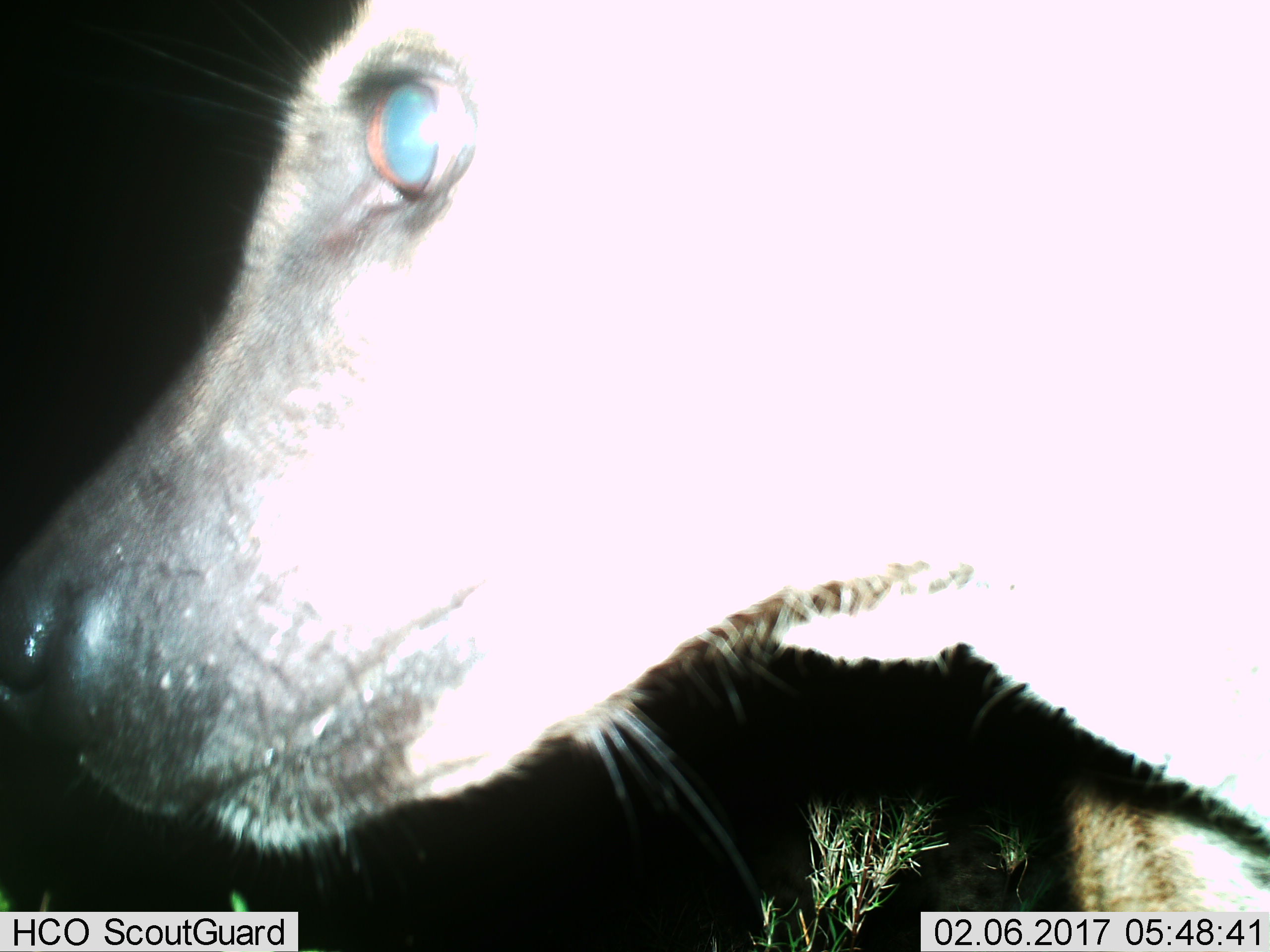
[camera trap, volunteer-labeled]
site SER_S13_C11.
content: unidentified animal